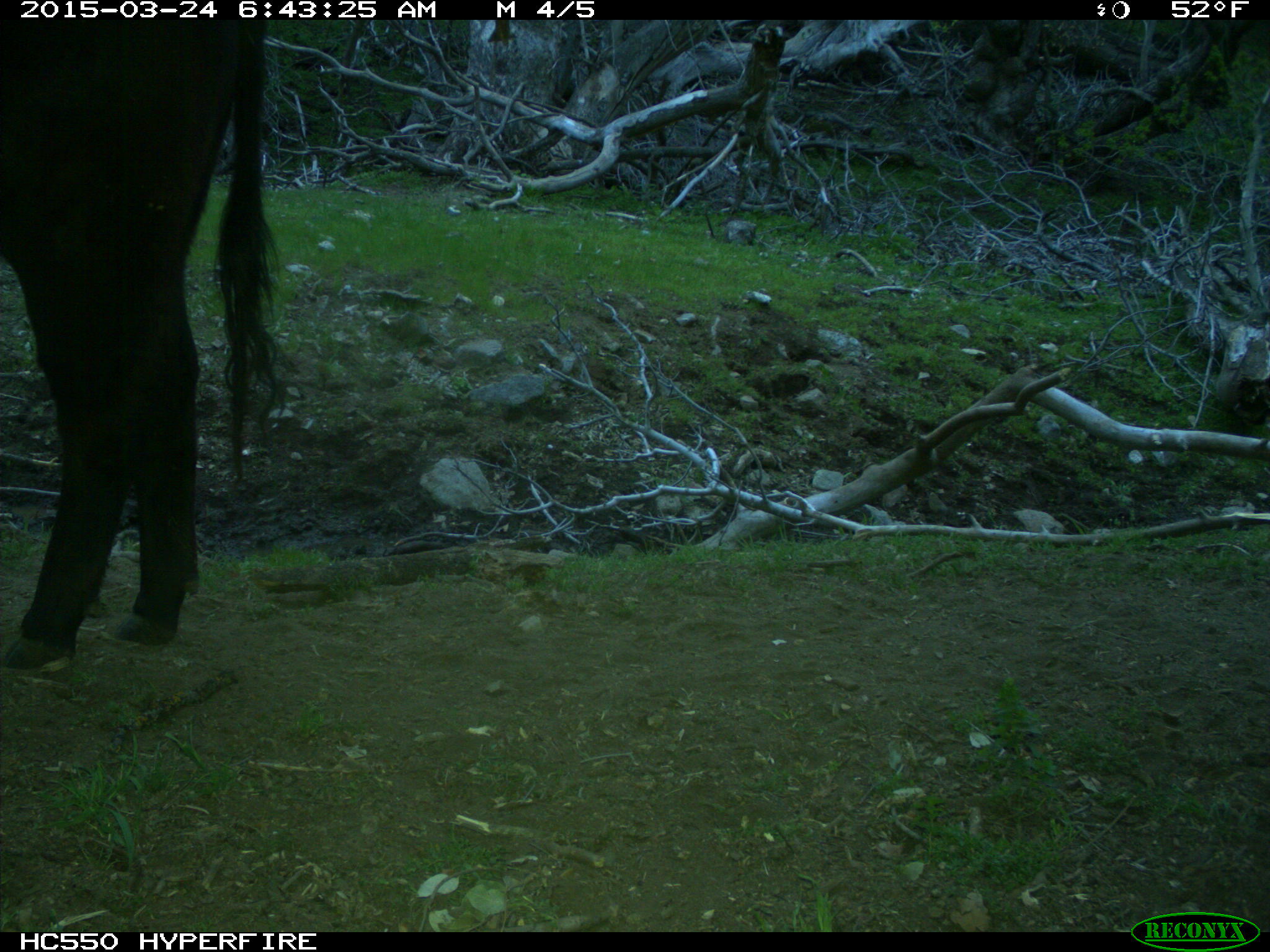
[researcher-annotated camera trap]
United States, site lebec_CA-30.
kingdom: Animalia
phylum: Chordata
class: Mammalia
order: Artiodactyla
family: Bovidae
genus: Bos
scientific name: Bos taurus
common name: domestic cow